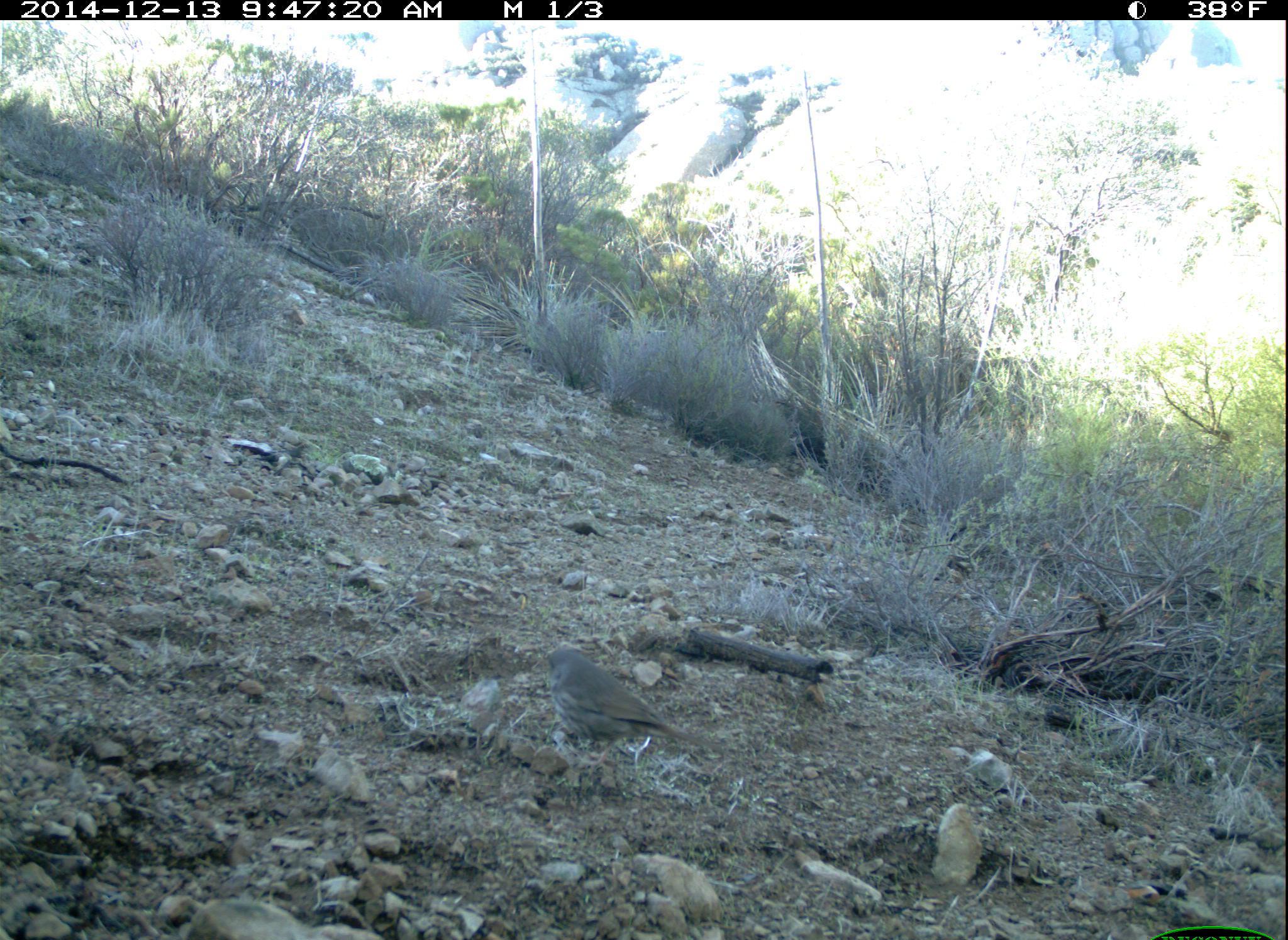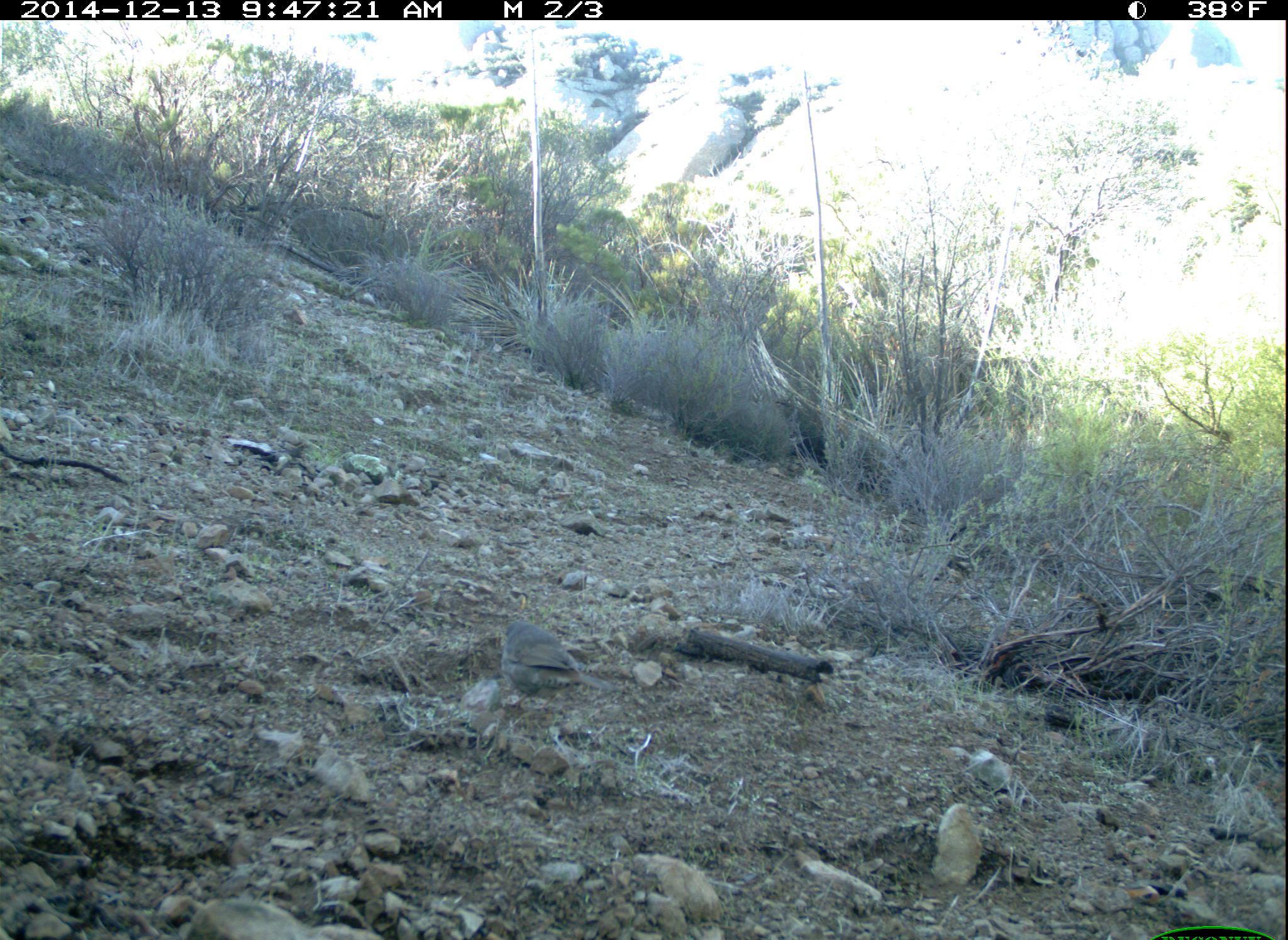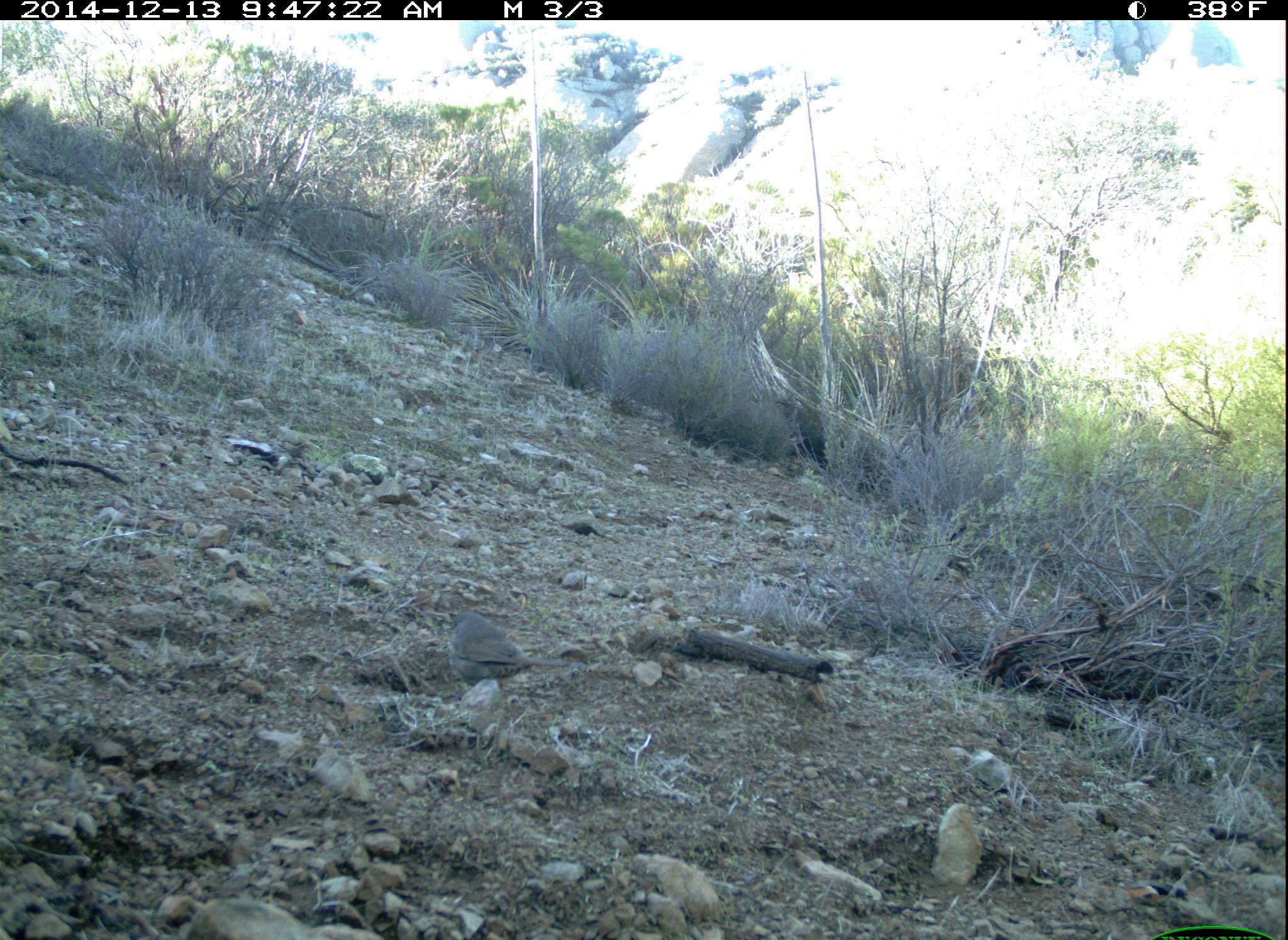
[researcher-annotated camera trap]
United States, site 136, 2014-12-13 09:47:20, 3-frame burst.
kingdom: Animalia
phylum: Chordata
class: Aves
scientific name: Aves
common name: bird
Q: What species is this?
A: Bird (Aves).